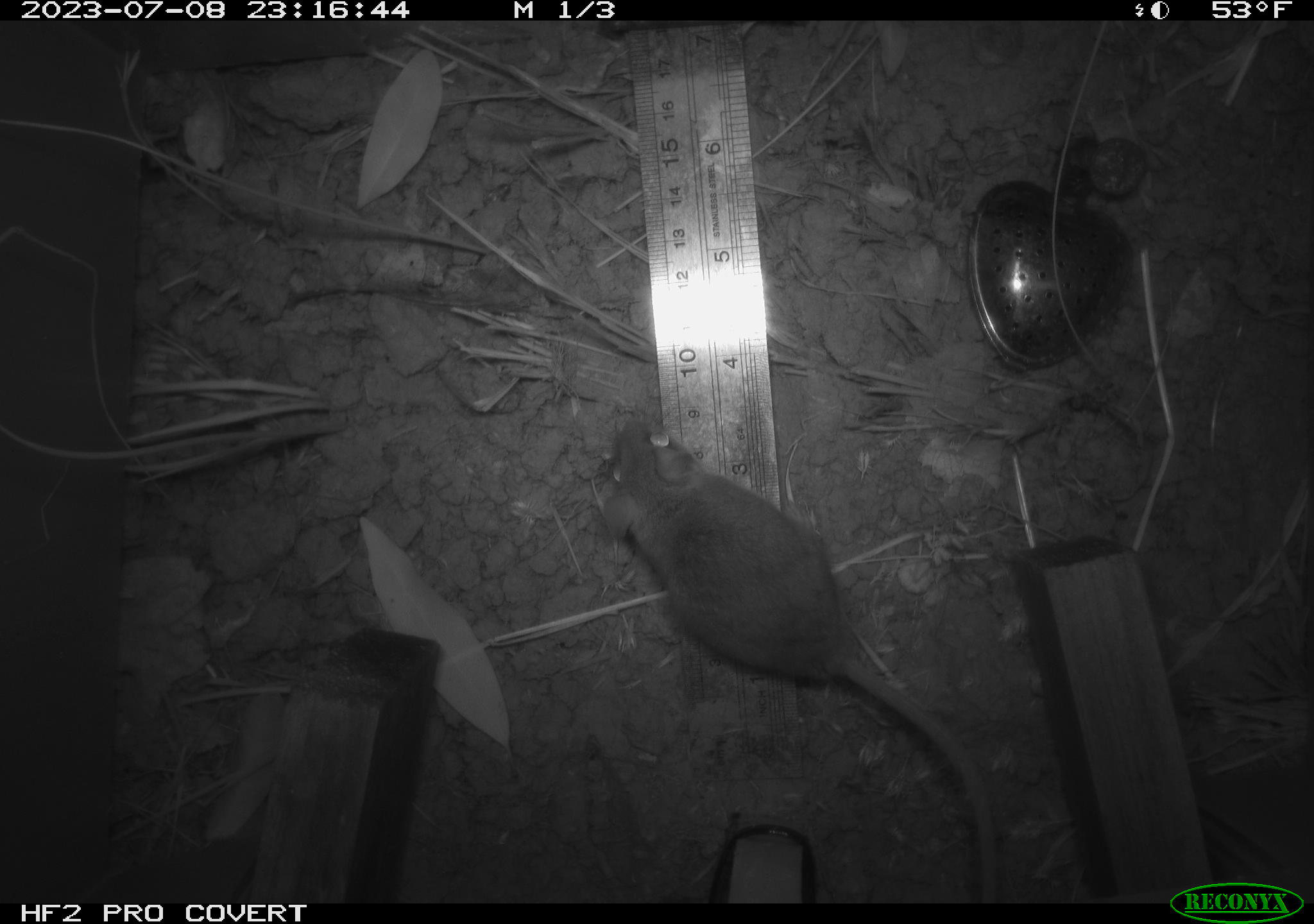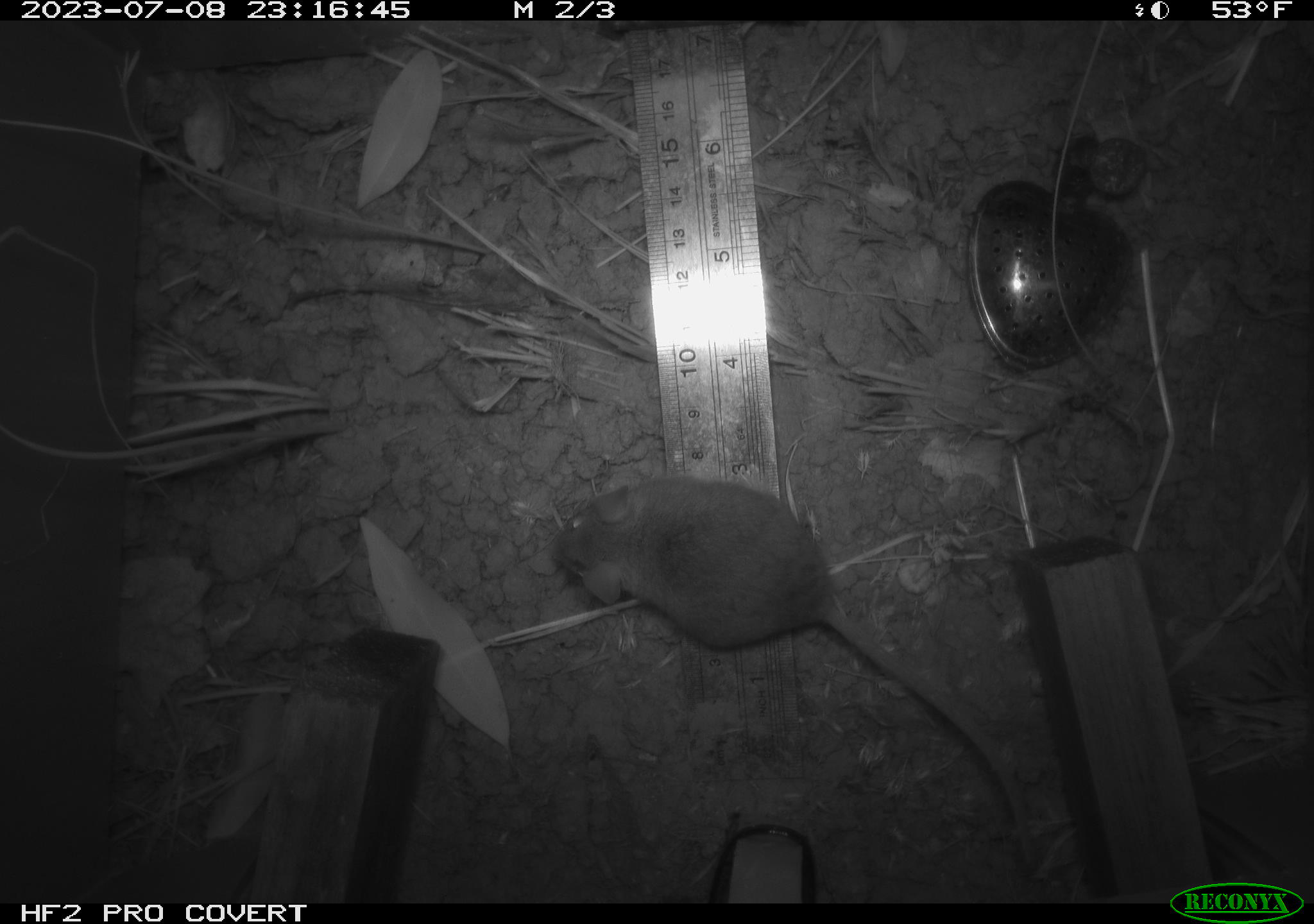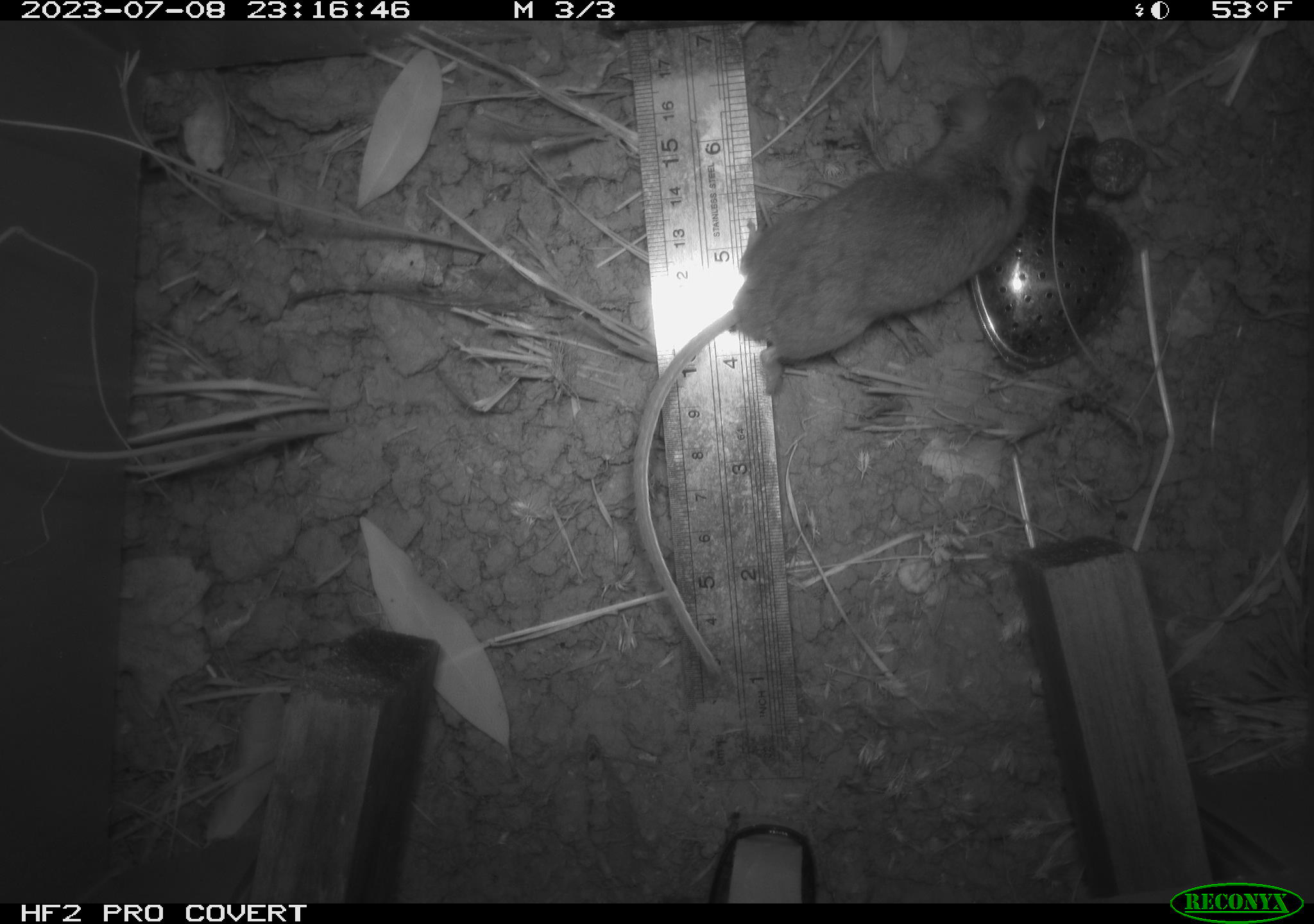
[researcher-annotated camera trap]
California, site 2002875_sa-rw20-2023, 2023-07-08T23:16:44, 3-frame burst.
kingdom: Animalia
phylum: Chordata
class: Mammalia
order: Rodentia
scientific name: Rodentia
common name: mouse species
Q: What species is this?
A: Mouse species (Rodentia).